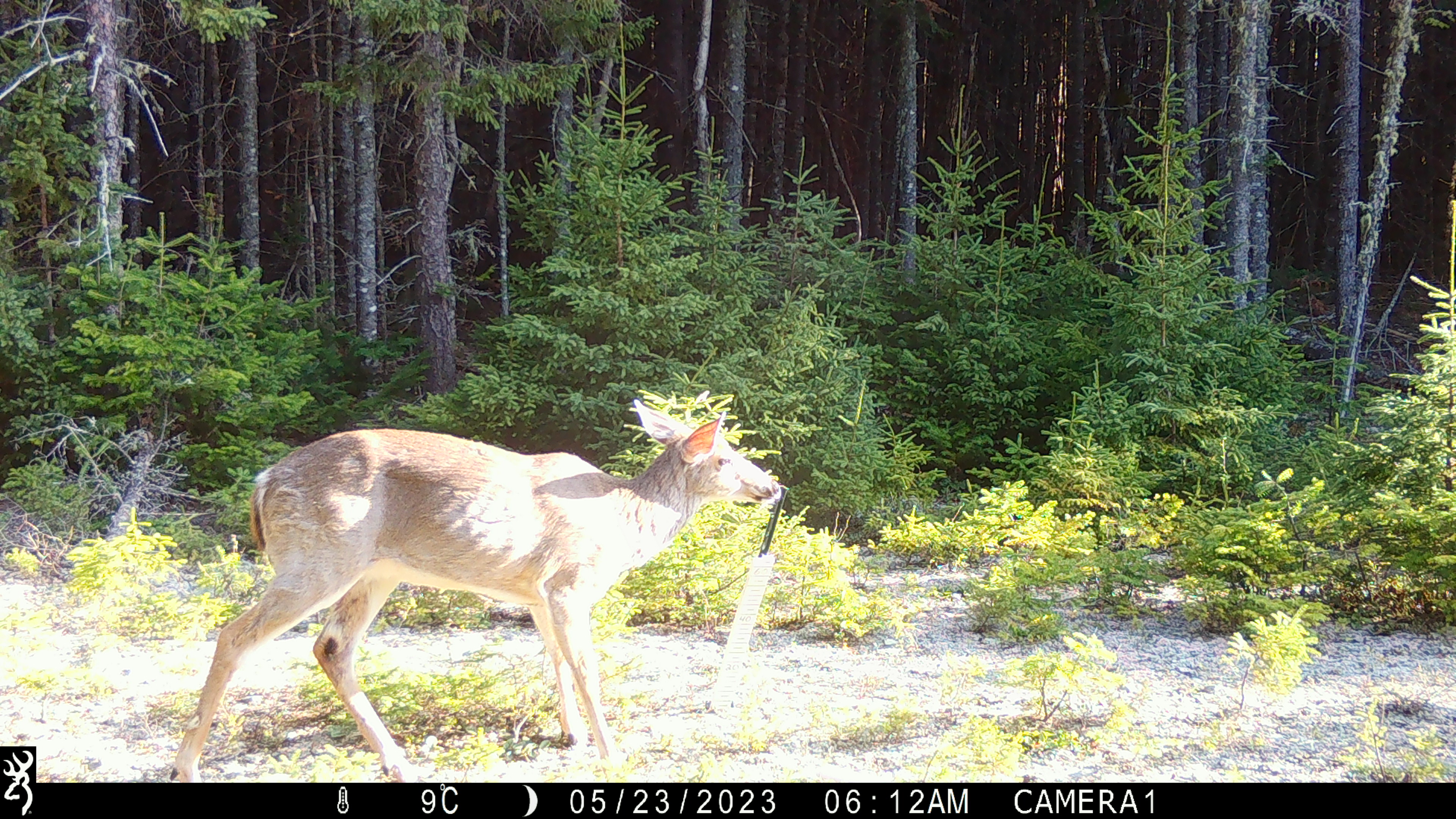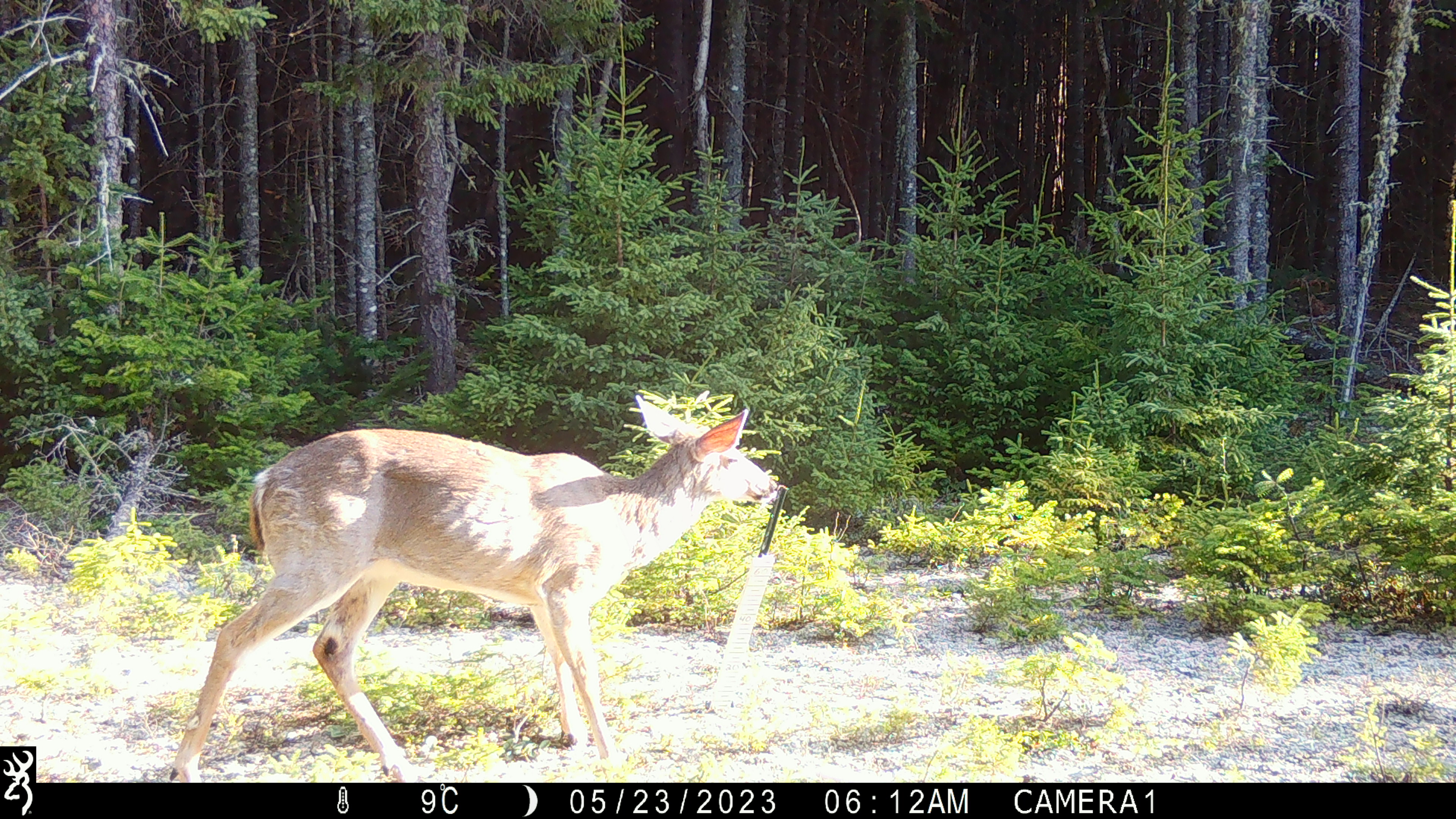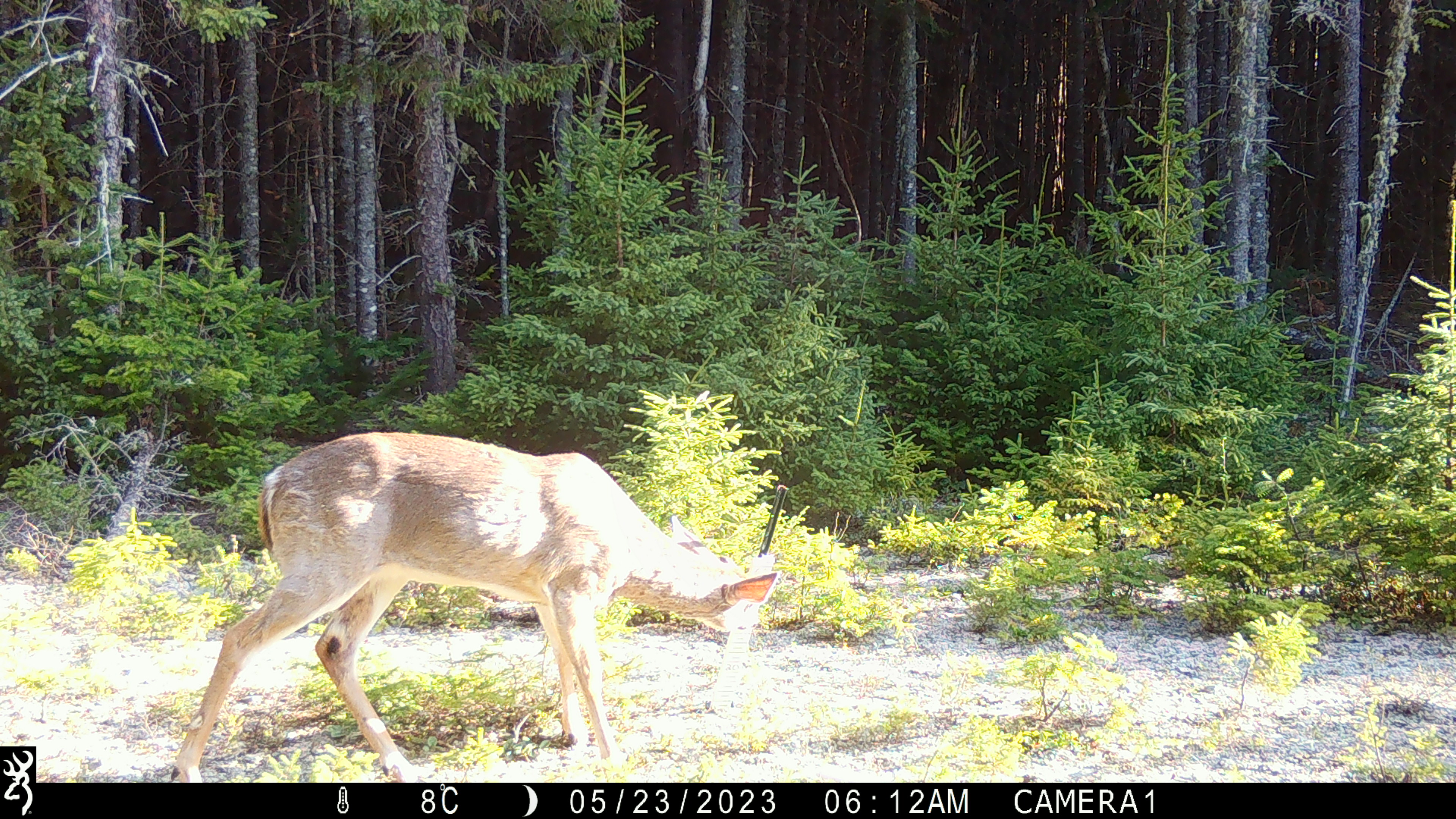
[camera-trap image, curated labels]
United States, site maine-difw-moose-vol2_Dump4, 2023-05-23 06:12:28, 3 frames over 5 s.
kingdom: Animalia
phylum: Chordata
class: Mammalia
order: Artiodactyla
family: Cervidae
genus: Odocoileus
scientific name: Odocoileus virginianus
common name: white-tailed deer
White-tailed deer (Odocoileus virginianus).